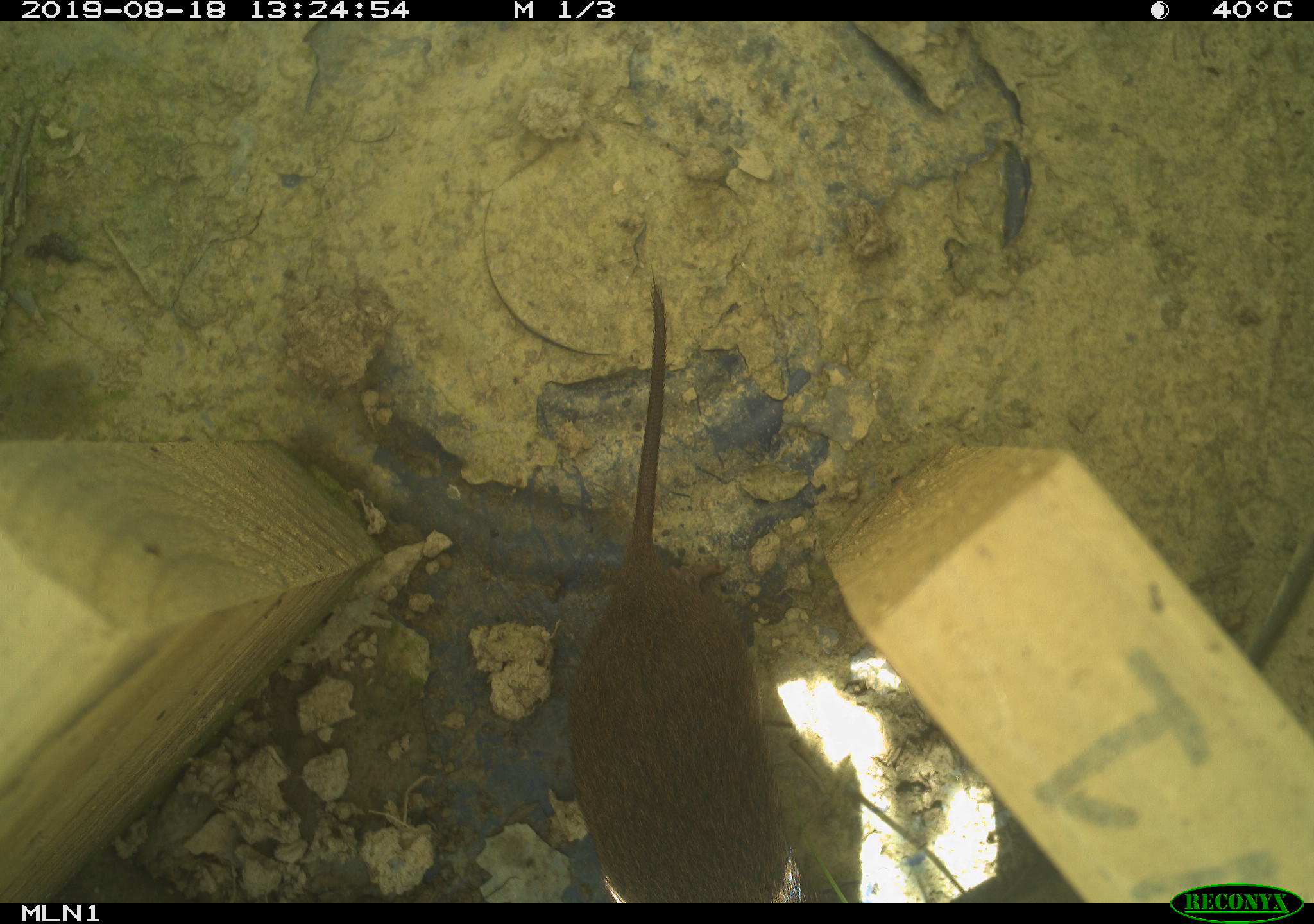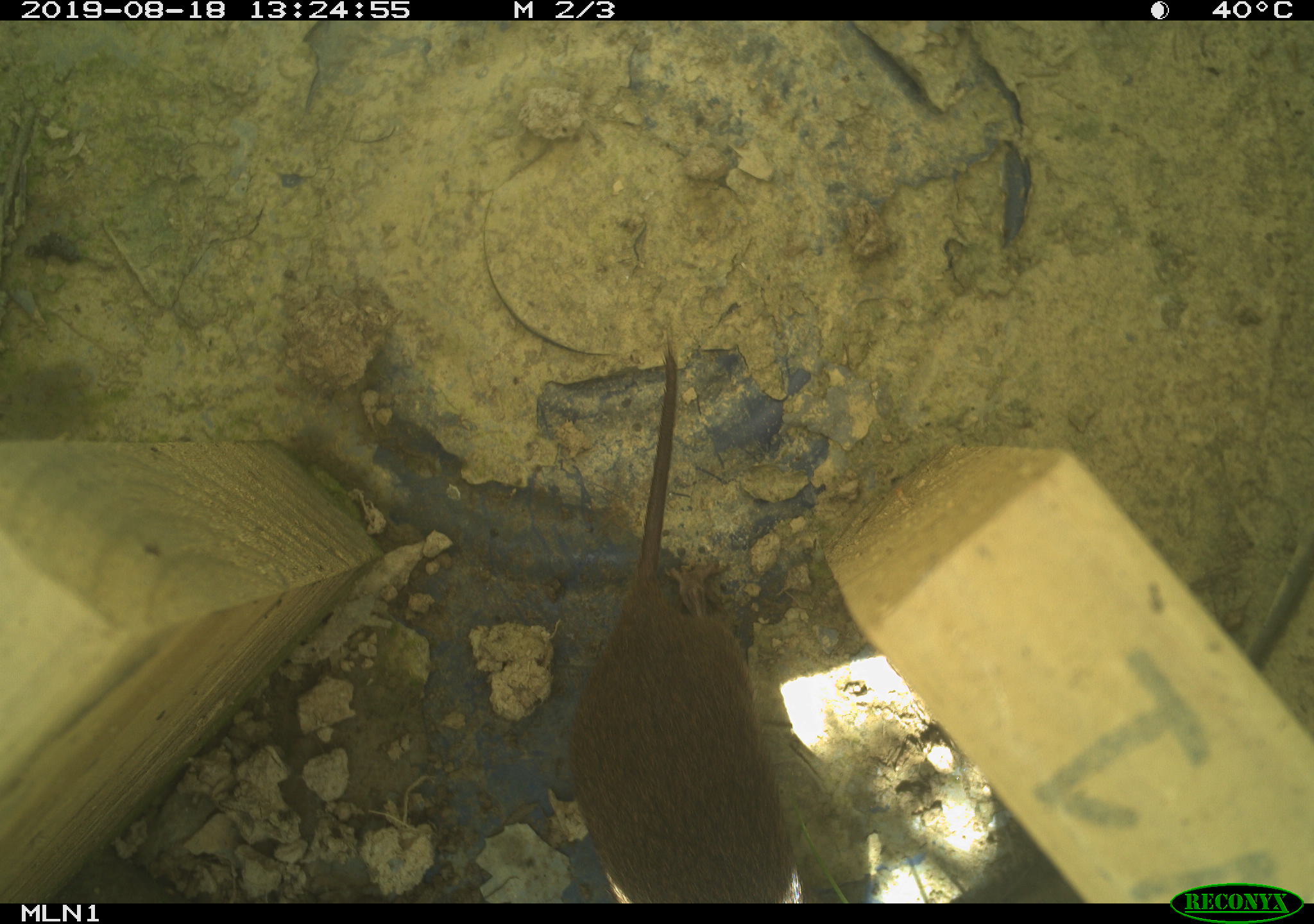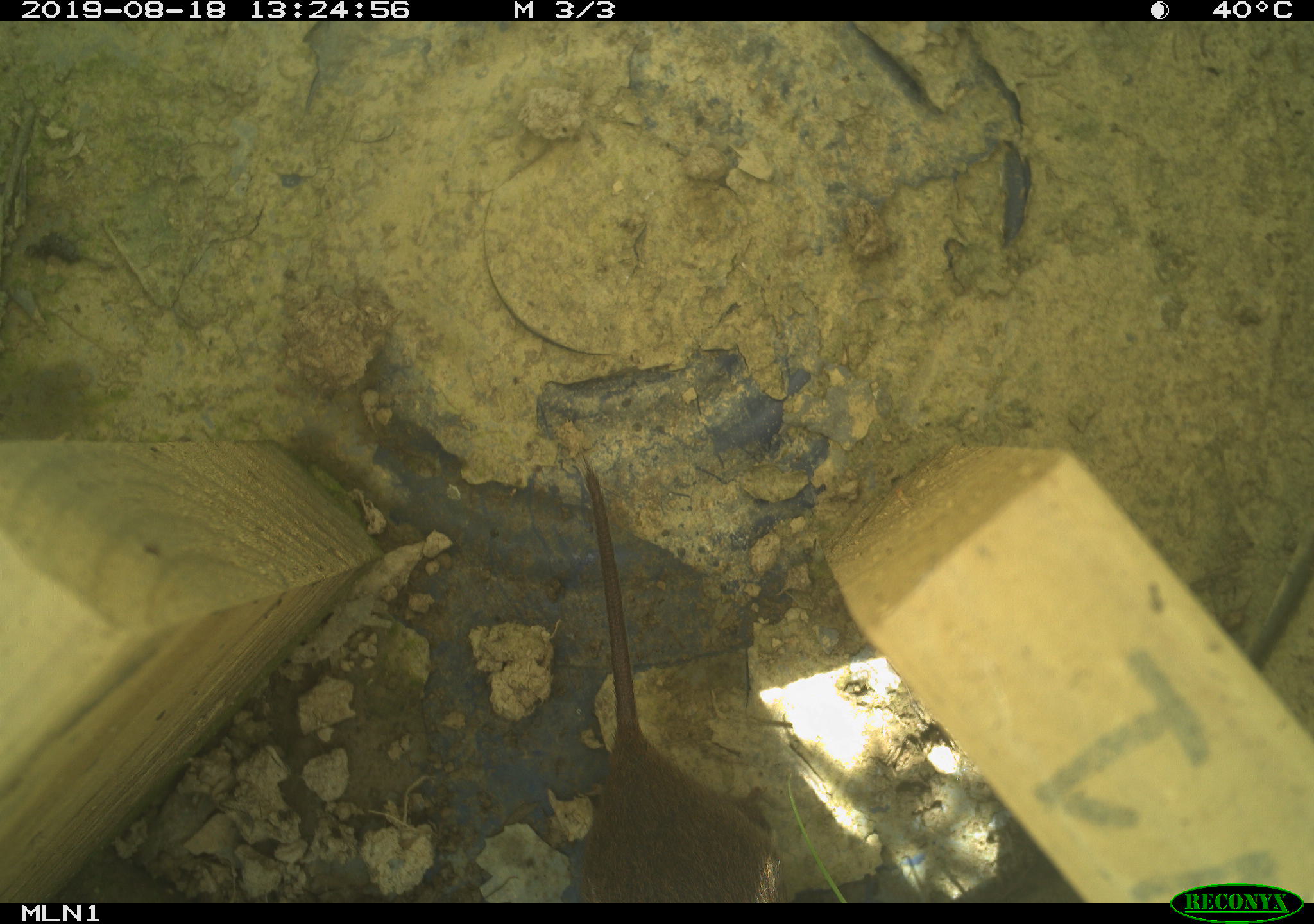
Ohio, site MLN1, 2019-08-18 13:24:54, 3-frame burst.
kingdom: Animalia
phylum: Chordata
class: Mammalia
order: Rodentia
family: Cricetidae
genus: Microtus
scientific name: Microtus pennsylvanicus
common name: meadow vole